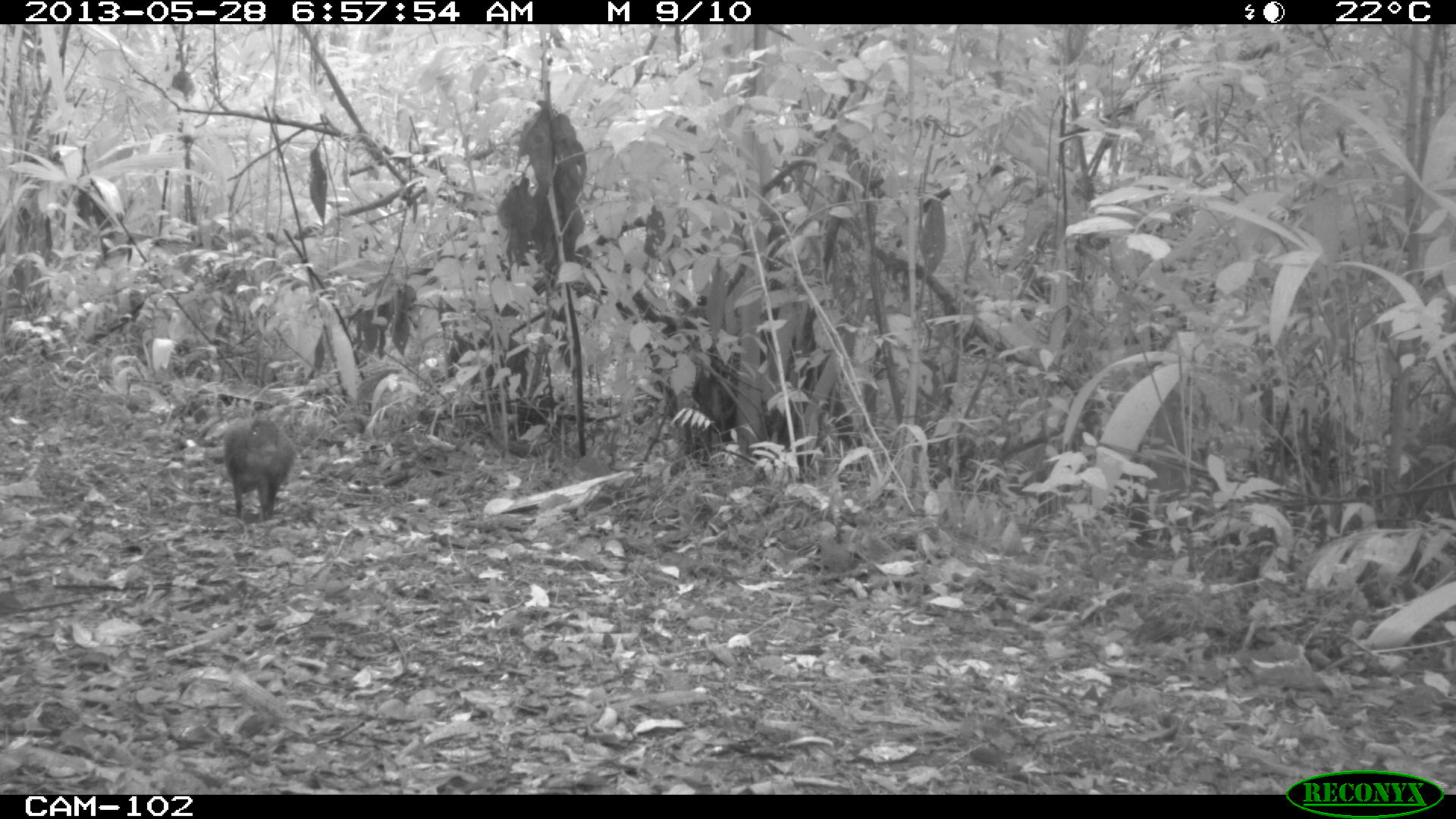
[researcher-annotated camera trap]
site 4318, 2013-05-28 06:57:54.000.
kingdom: Animalia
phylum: Chordata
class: Mammalia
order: Rodentia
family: Dasyproctidae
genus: Dasyprocta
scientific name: Dasyprocta punctata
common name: central american agouti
Dasyprocta punctata (central american agouti), count 1.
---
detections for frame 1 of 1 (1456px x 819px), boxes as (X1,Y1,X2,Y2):
dasyprocta punctata: (220,413,299,522)